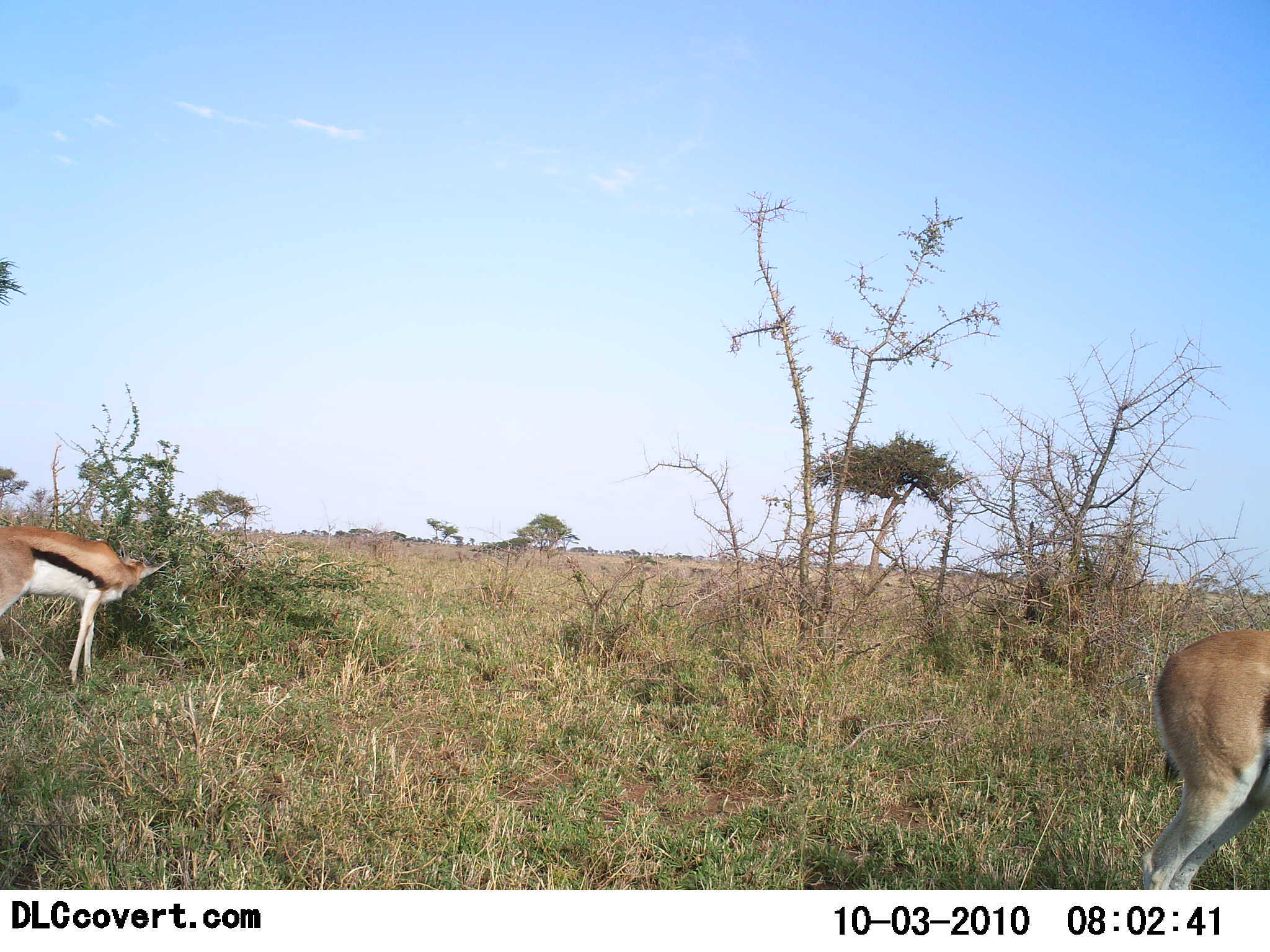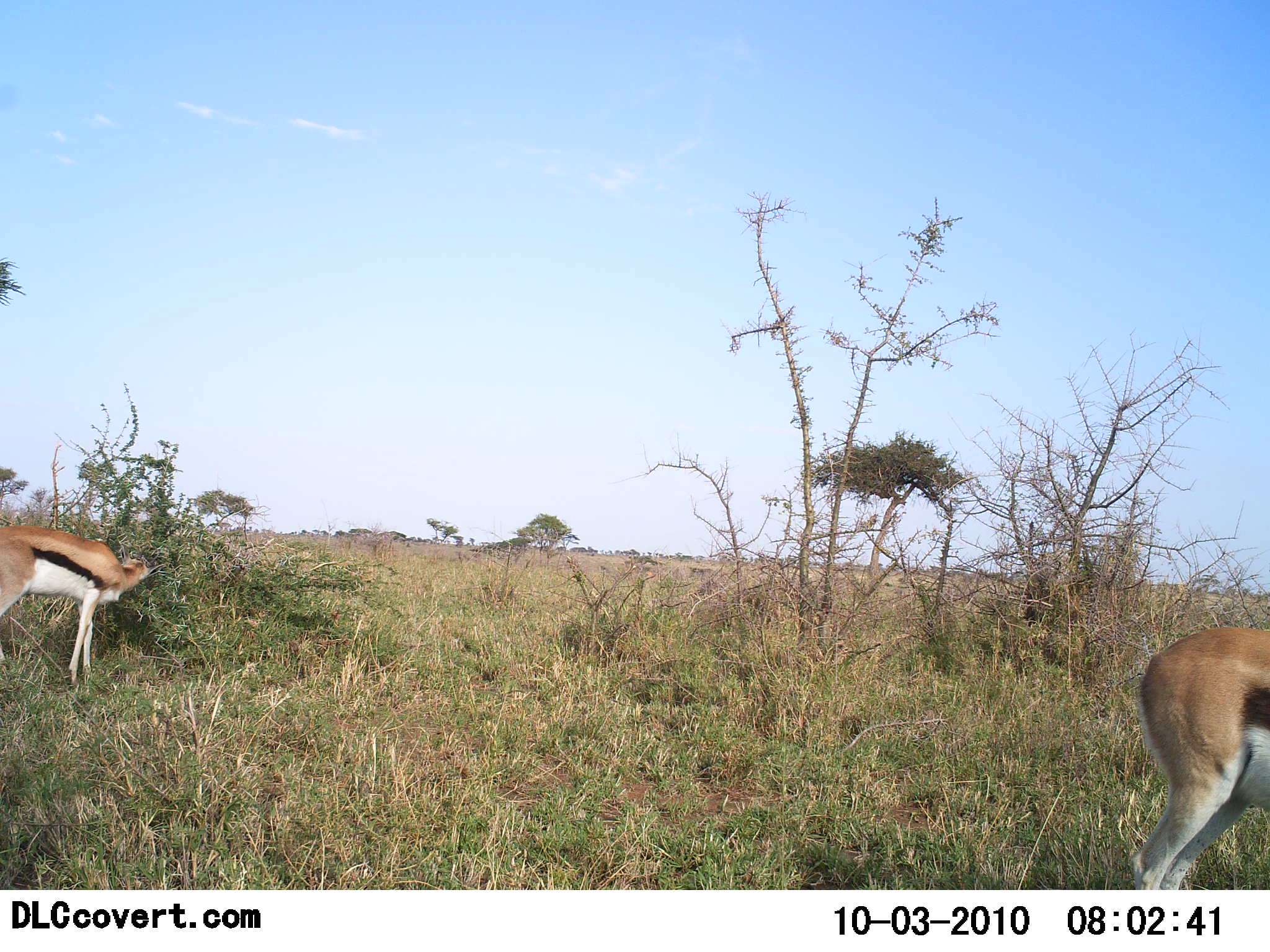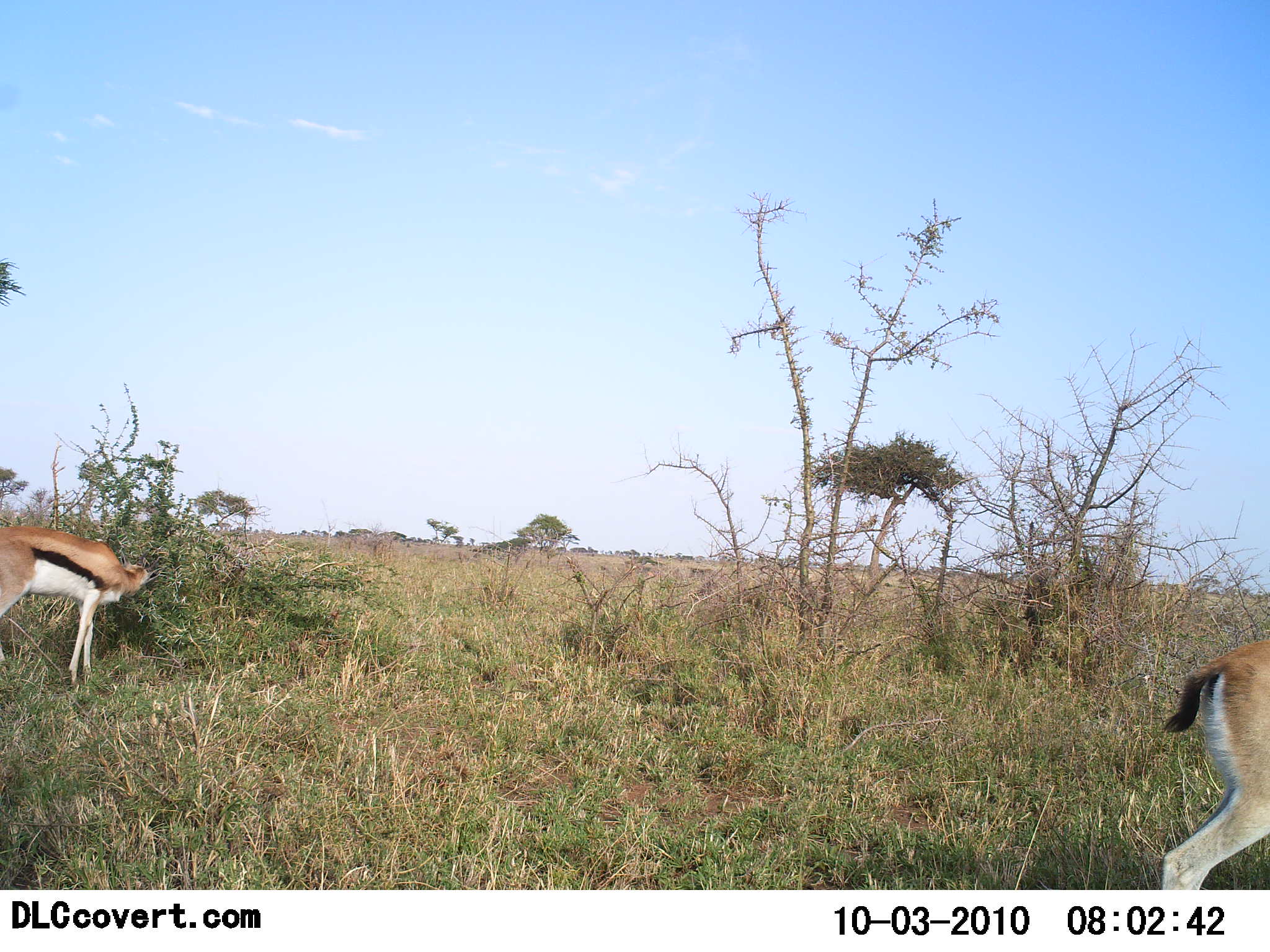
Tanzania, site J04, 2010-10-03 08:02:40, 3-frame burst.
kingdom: Animalia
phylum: Chordata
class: Mammalia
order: Artiodactyla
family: Bovidae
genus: Eudorcas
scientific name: Eudorcas thomsonii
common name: thomson's gazelle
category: gazellethomsons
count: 2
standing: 40%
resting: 0%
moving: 27%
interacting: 0%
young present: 0%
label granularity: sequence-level